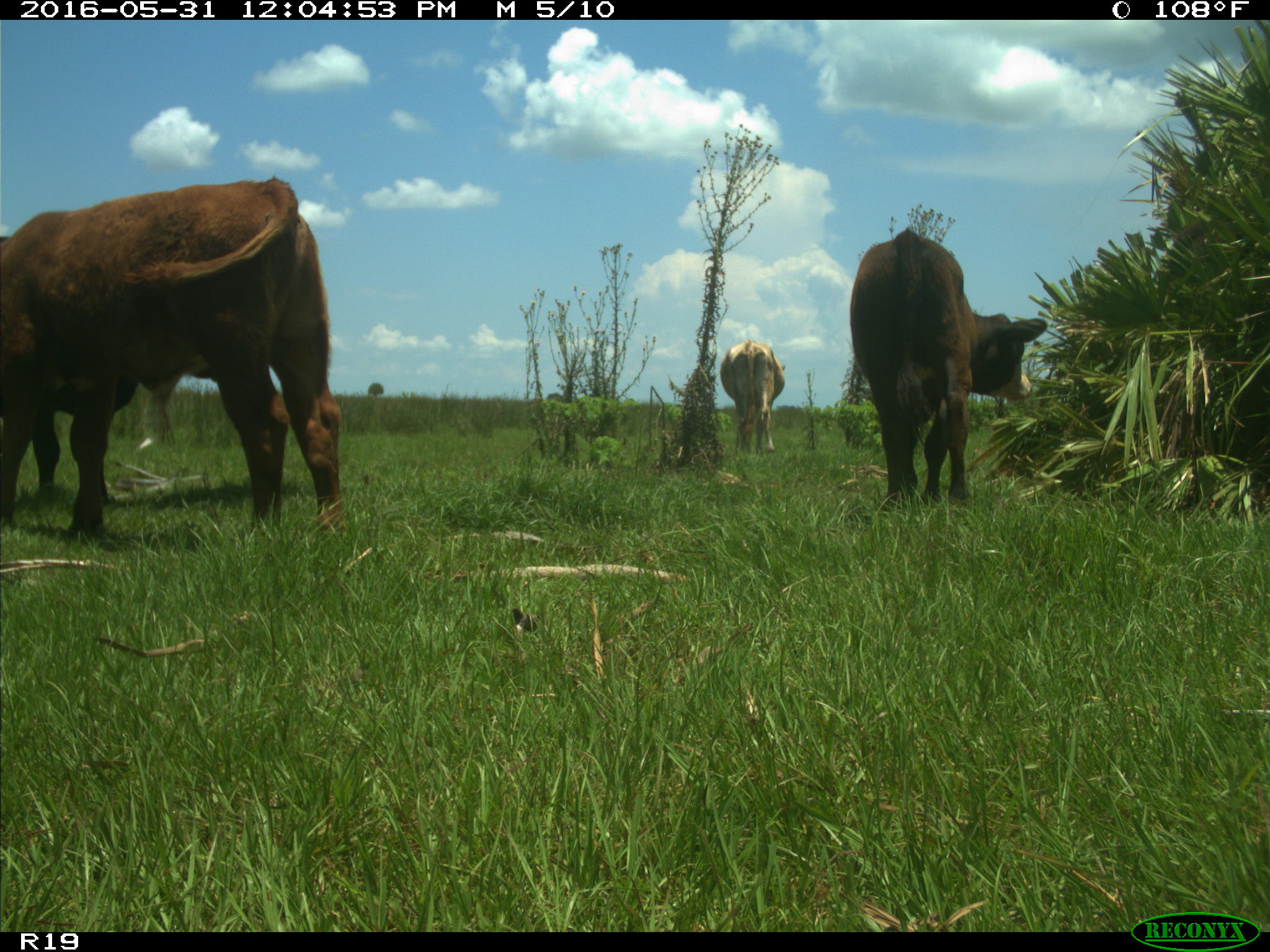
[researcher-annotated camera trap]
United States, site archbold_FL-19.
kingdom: Animalia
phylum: Chordata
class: Mammalia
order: Artiodactyla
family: Bovidae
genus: Bos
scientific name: Bos taurus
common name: domestic cow